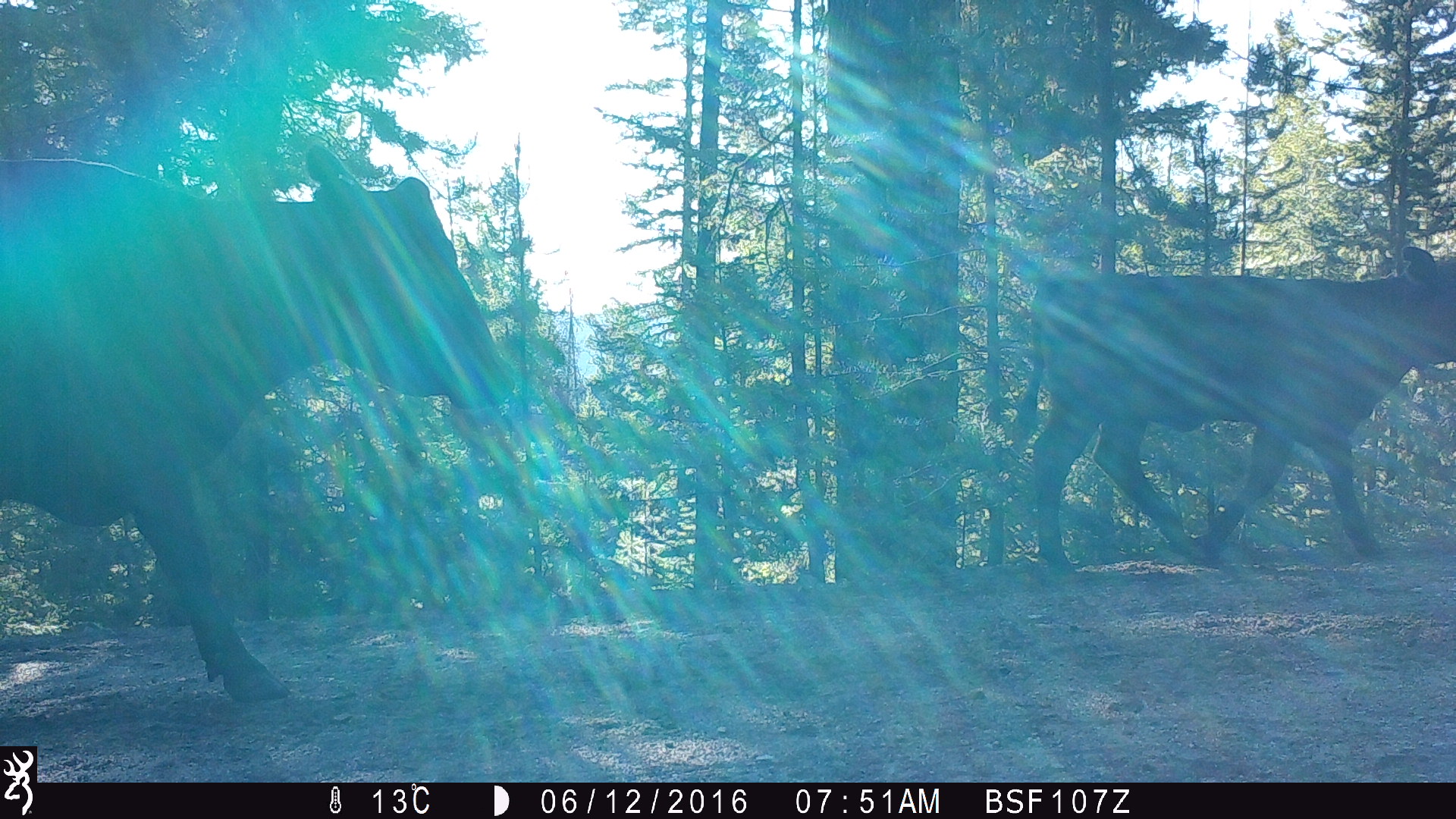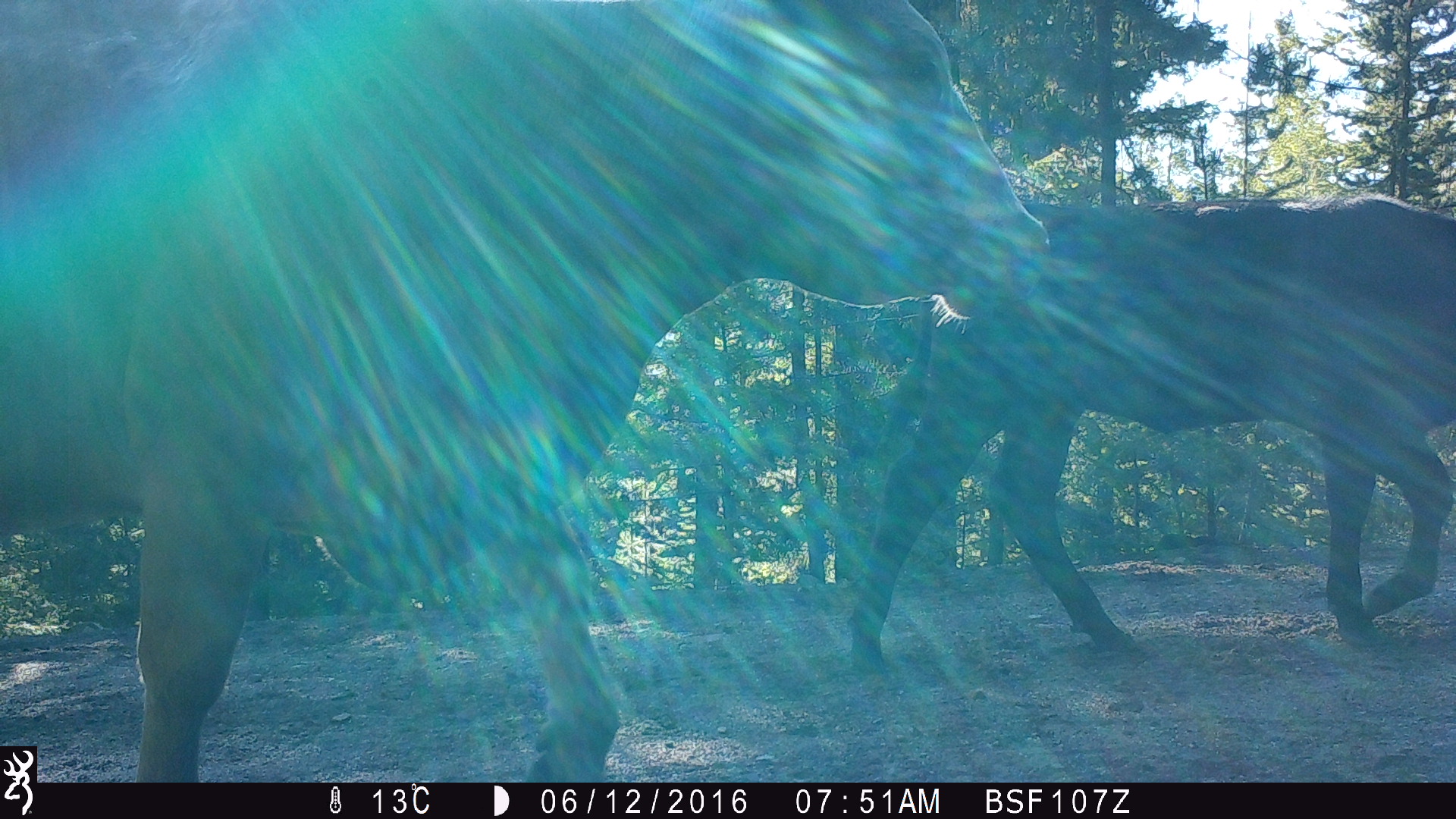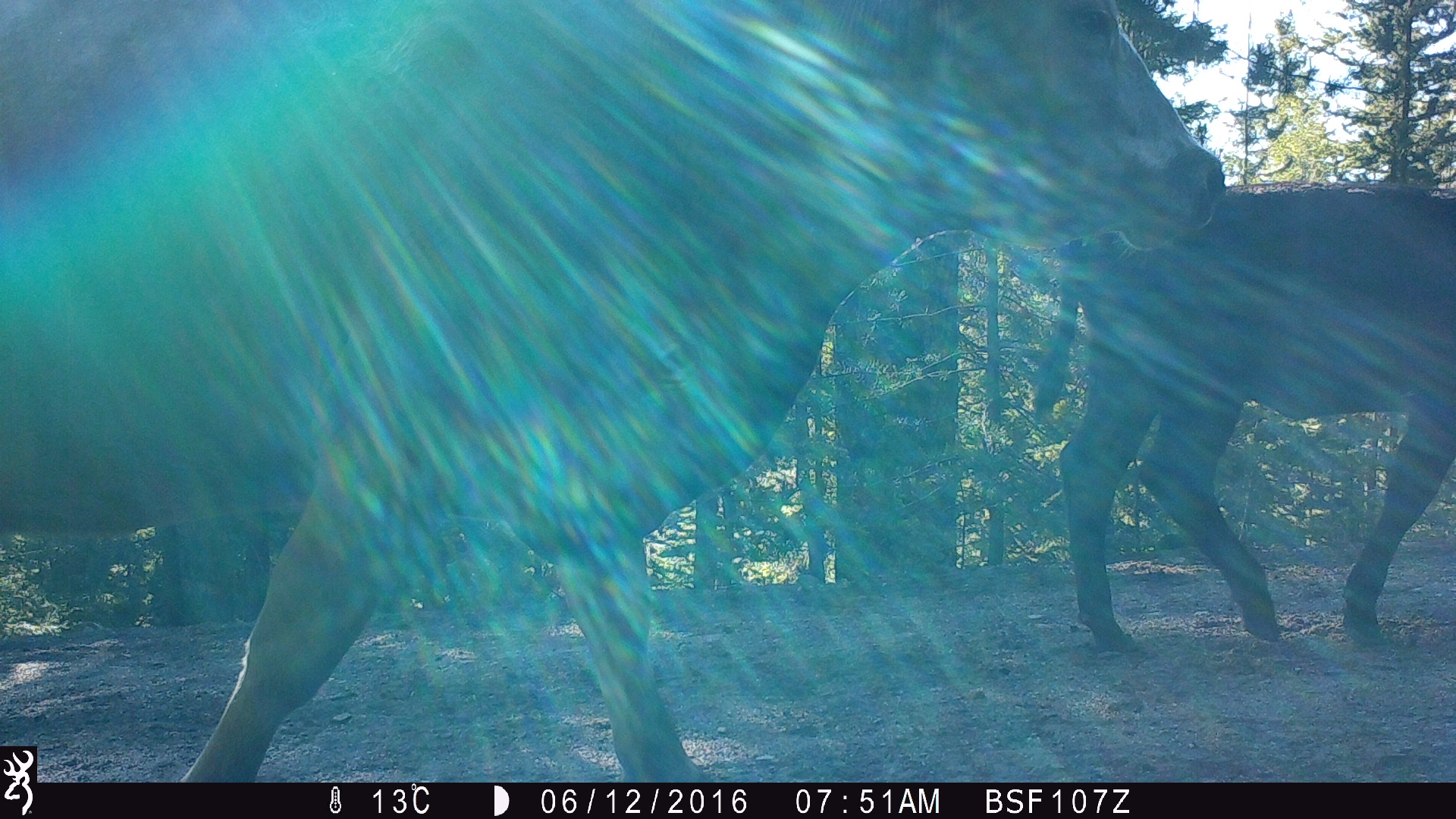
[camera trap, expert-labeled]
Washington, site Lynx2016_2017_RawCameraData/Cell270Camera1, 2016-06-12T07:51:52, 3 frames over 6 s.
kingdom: Animalia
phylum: Chordata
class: Mammalia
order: Artiodactyla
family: Bovidae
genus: Bos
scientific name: Bos taurus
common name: domestic cattle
Domestic cattle (Bos taurus). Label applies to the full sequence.